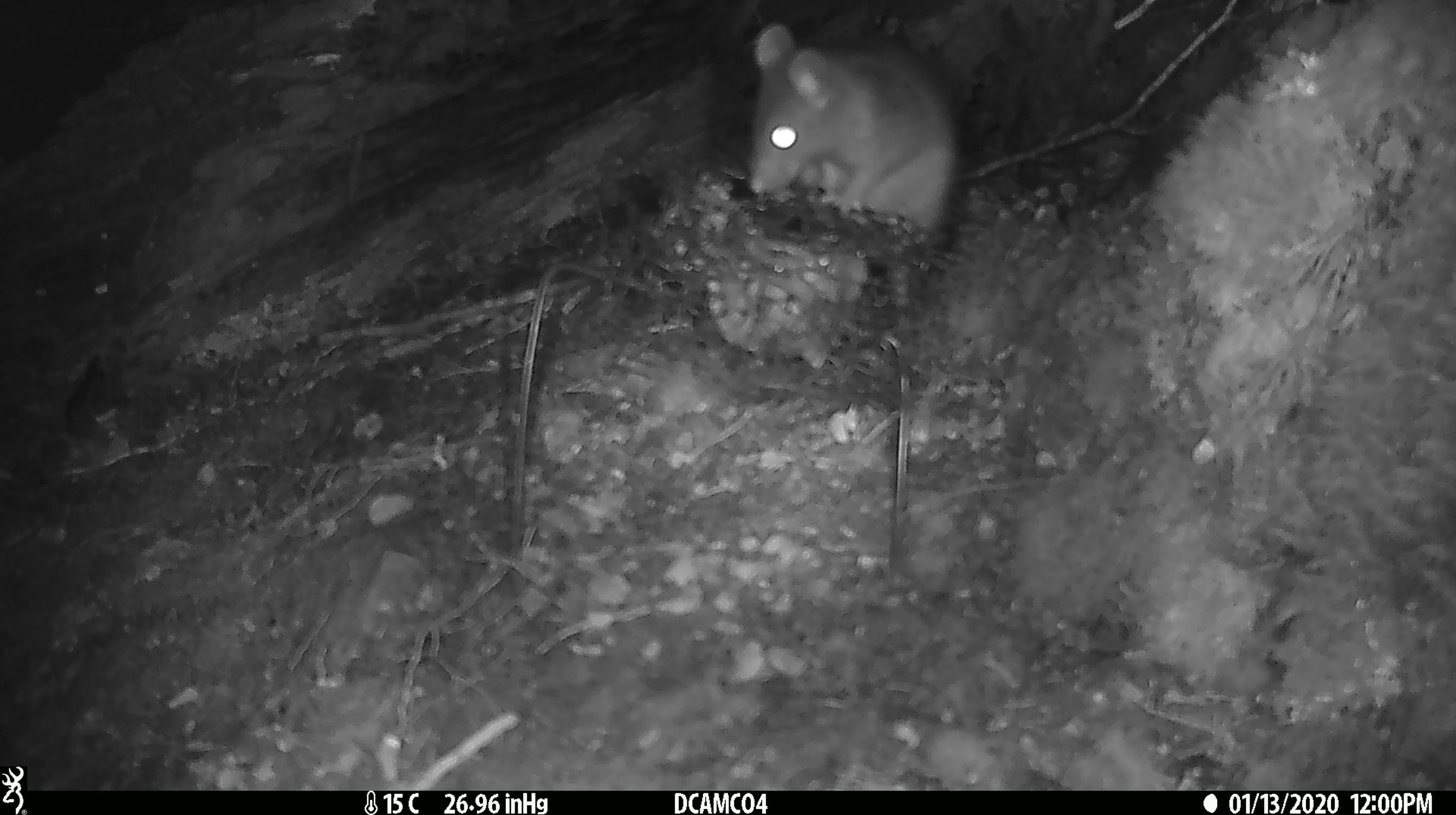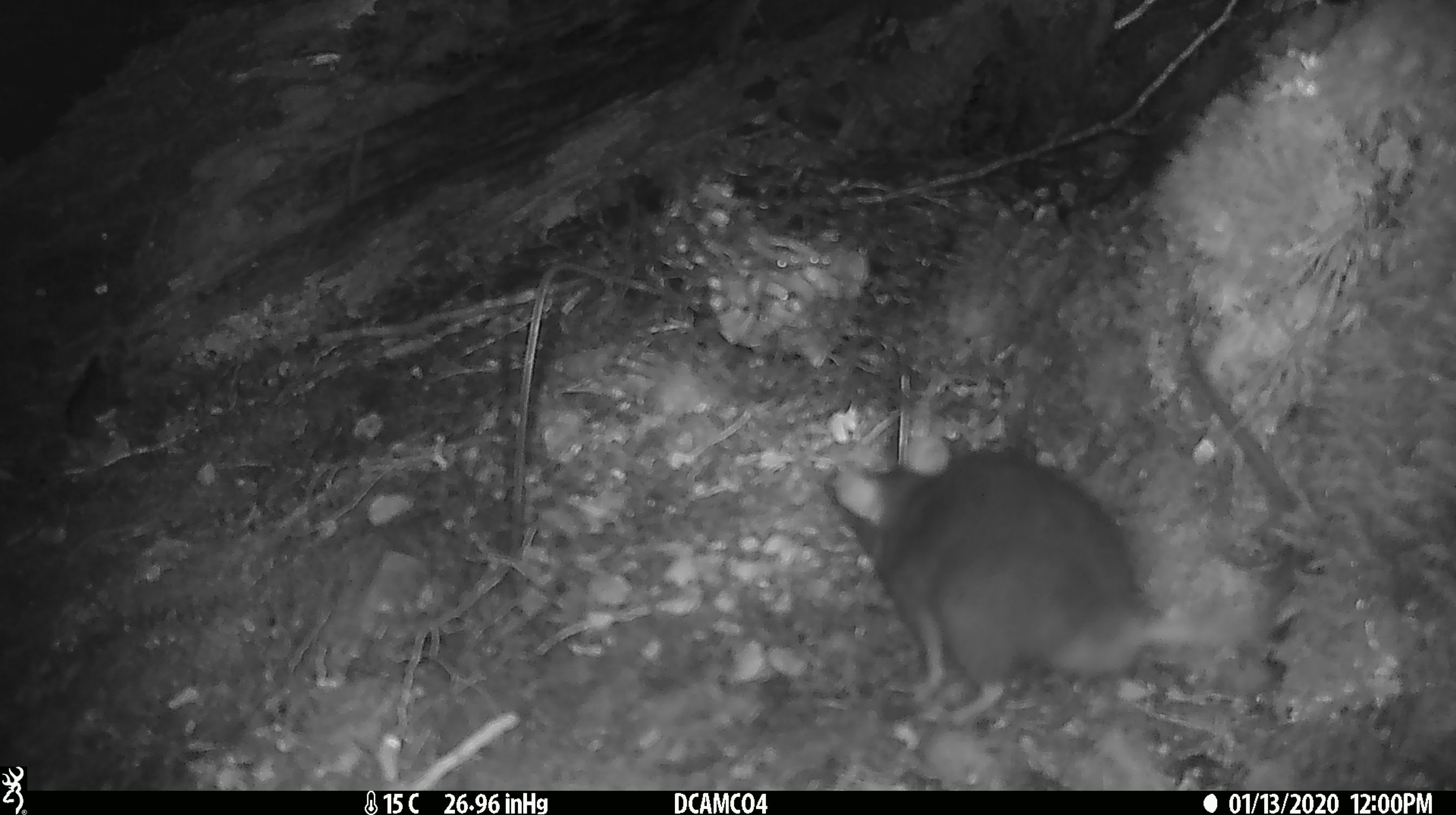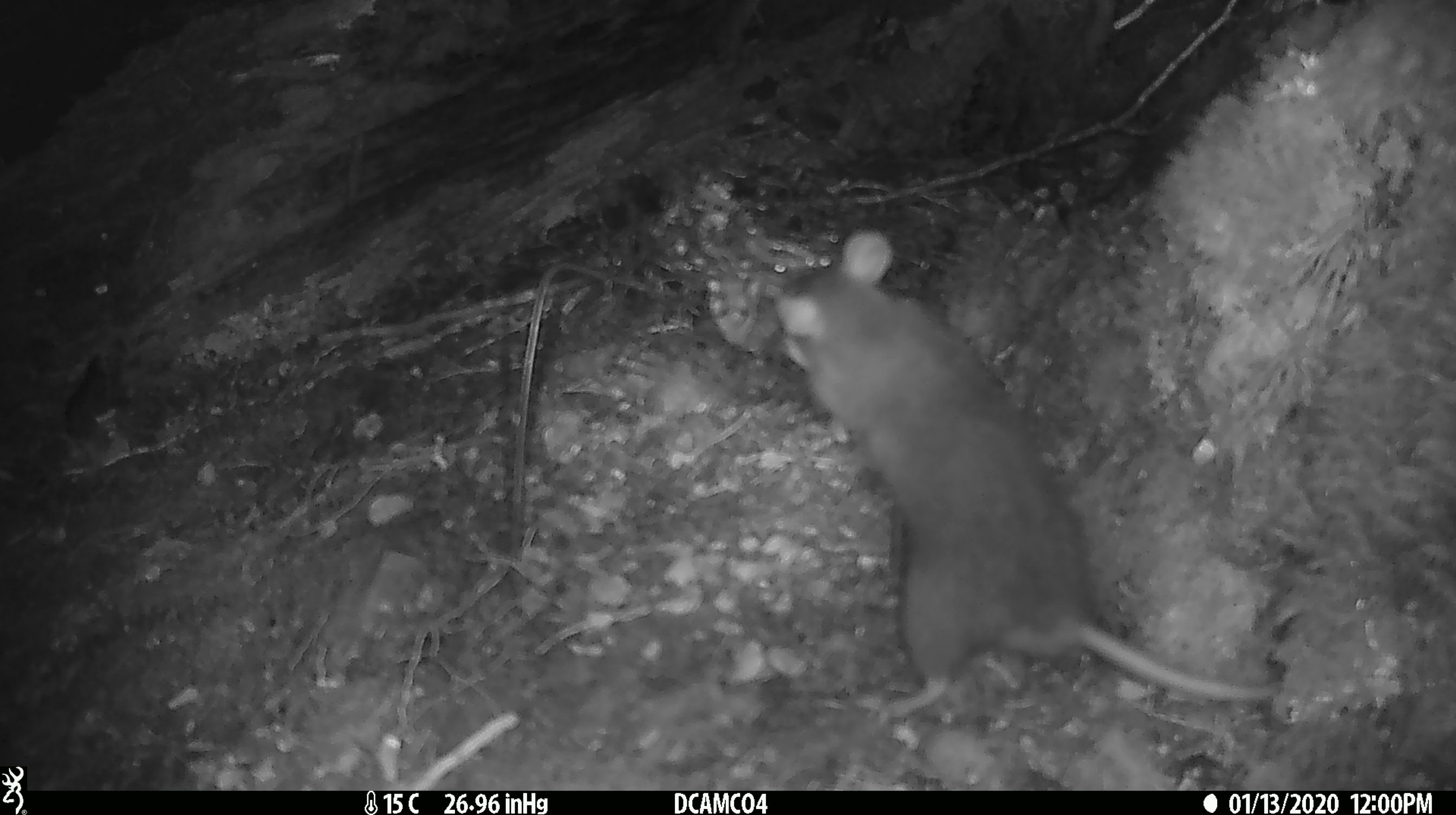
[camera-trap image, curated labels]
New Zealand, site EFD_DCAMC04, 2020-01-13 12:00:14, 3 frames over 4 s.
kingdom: Animalia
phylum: Chordata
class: Mammalia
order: Rodentia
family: Muridae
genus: Rattus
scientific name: Rattus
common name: rat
Rat (Rattus).